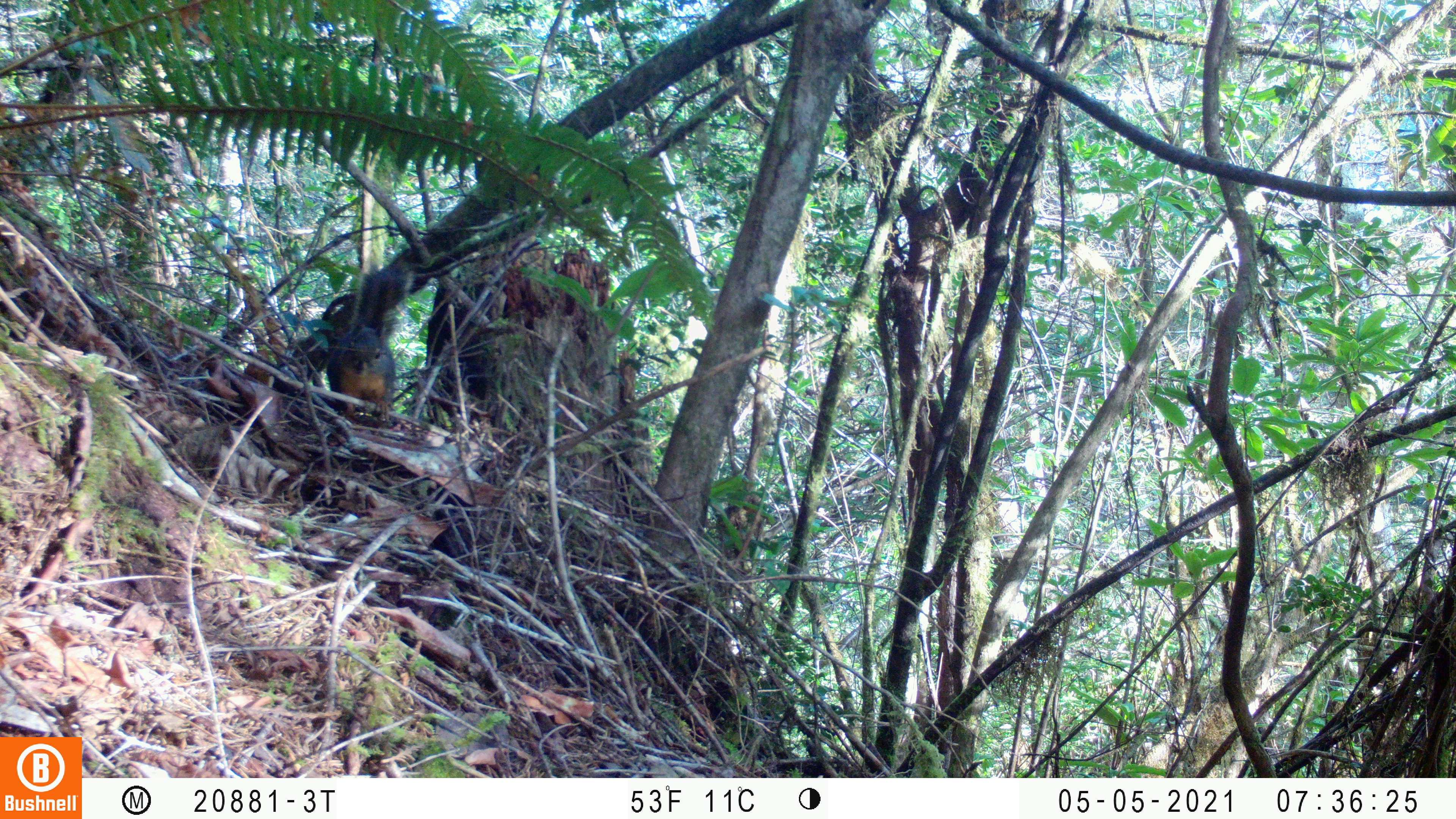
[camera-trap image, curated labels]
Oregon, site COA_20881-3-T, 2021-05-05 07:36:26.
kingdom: Animalia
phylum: Chordata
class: Mammalia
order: Rodentia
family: Sciuridae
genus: Tamiasciurus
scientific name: Tamiasciurus douglasii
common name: douglas squirrel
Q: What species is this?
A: Douglas squirrel (Tamiasciurus douglasii).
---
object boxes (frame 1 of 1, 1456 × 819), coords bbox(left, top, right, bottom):
douglas squirrel: bbox(296, 247, 437, 431)